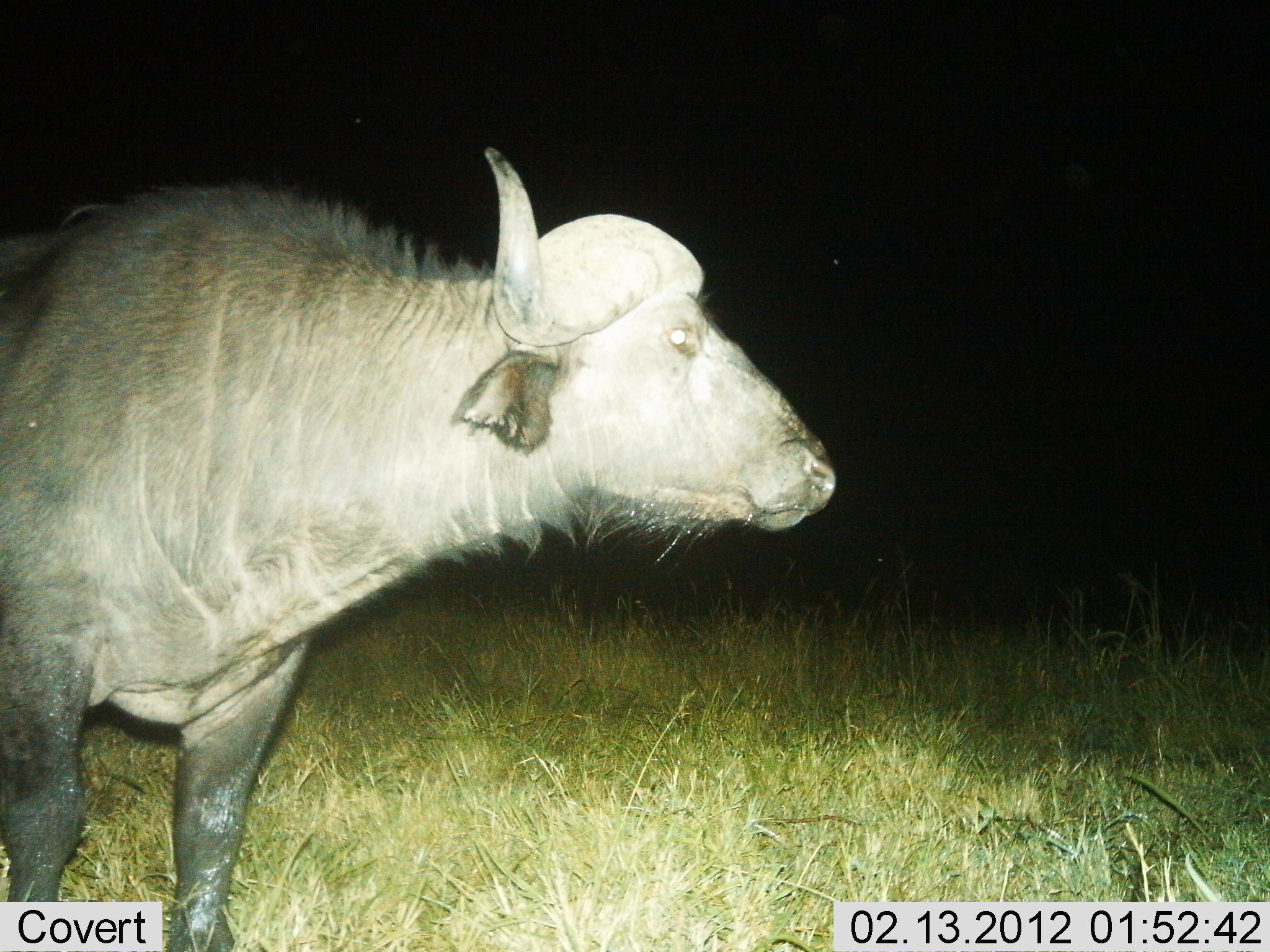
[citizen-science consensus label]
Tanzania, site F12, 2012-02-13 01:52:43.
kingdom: Animalia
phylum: Chordata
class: Mammalia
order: Artiodactyla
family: Bovidae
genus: Syncerus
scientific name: Syncerus caffer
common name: cape buffalo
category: buffalo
Buffalo (cape buffalo) (Syncerus caffer), count 1. Behavior (volunteer vote fractions): standing 93%, resting 3%, moving 10%, interacting 0%. Young present (vote fraction): 0%. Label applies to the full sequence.